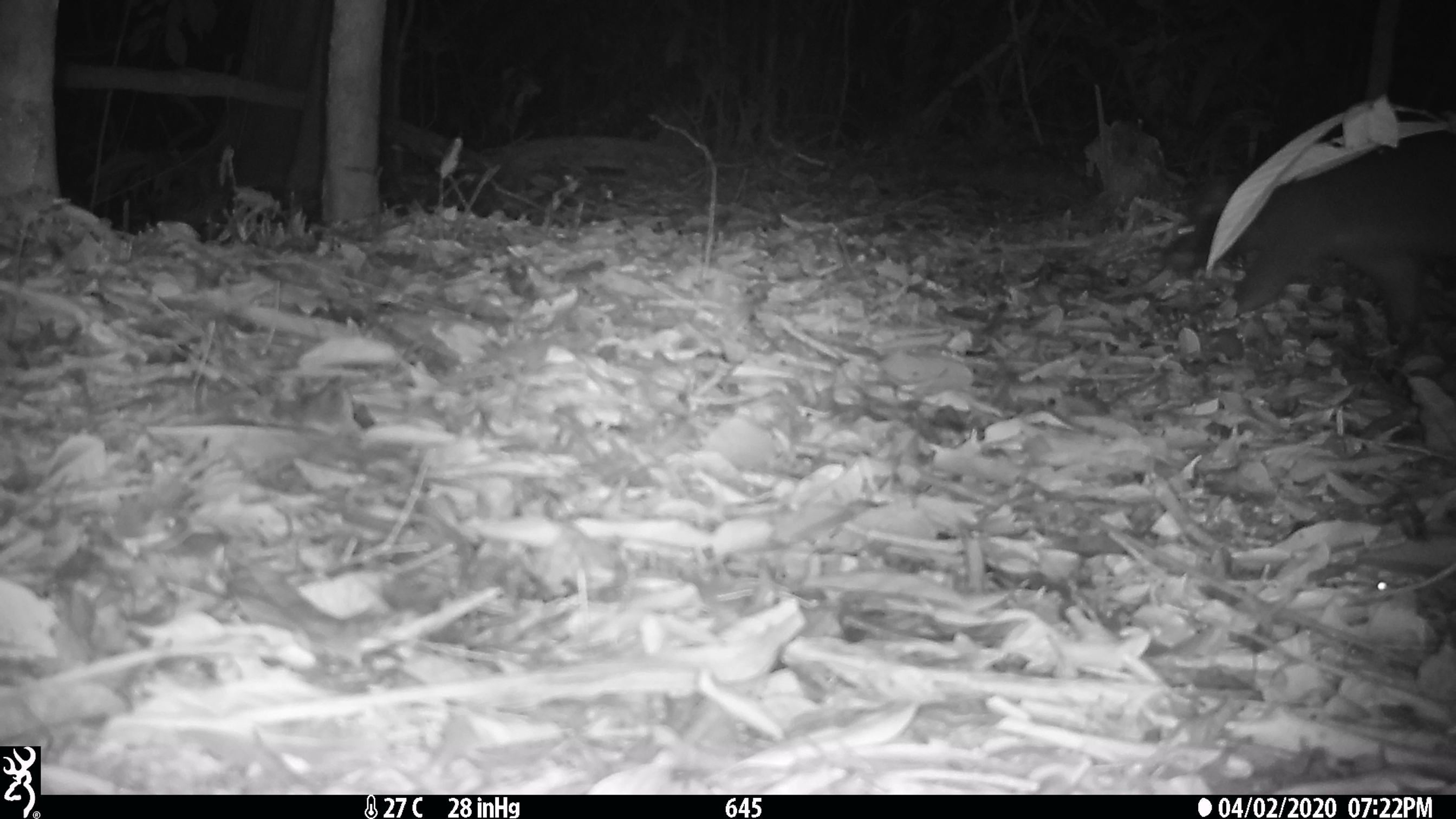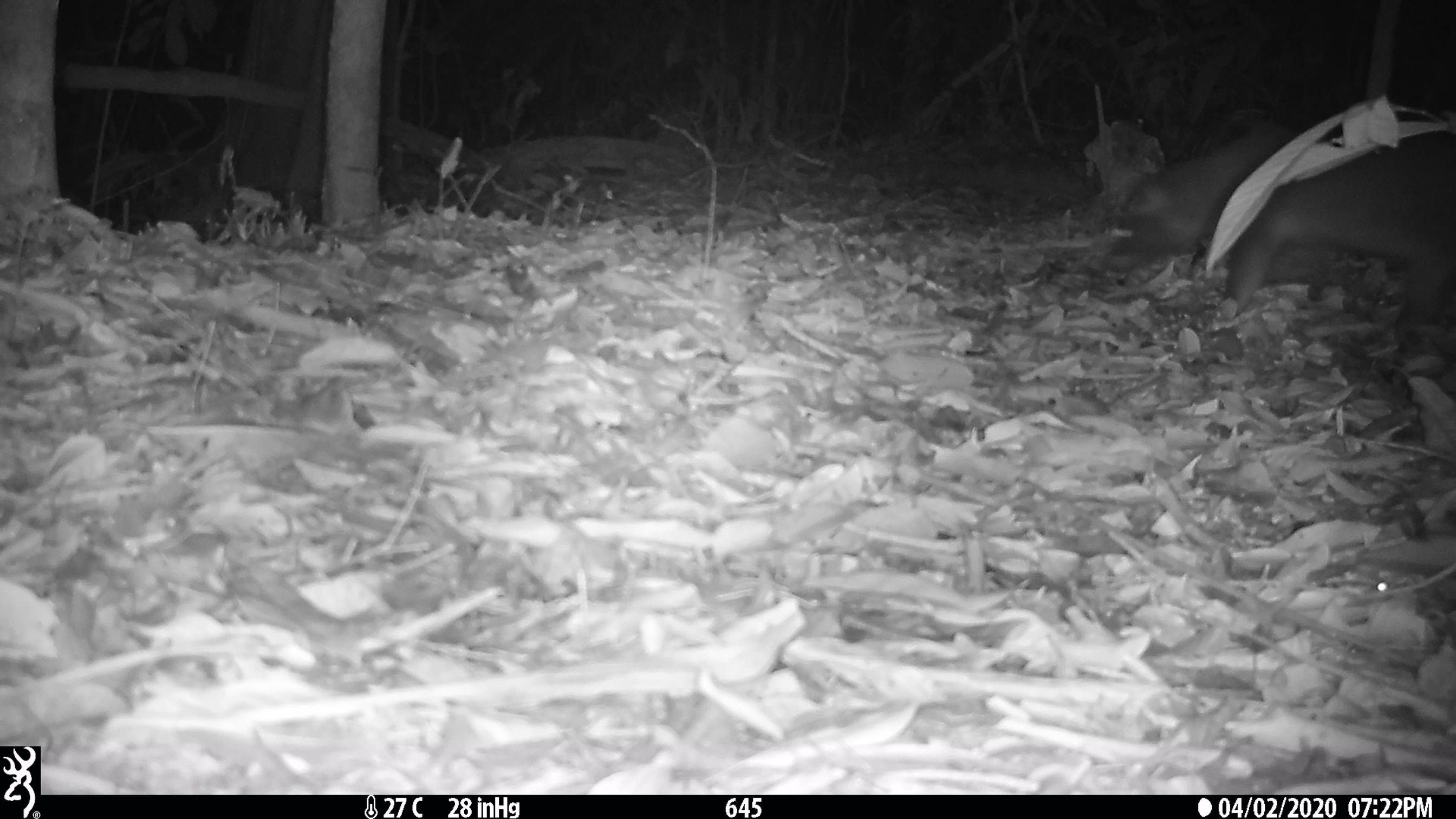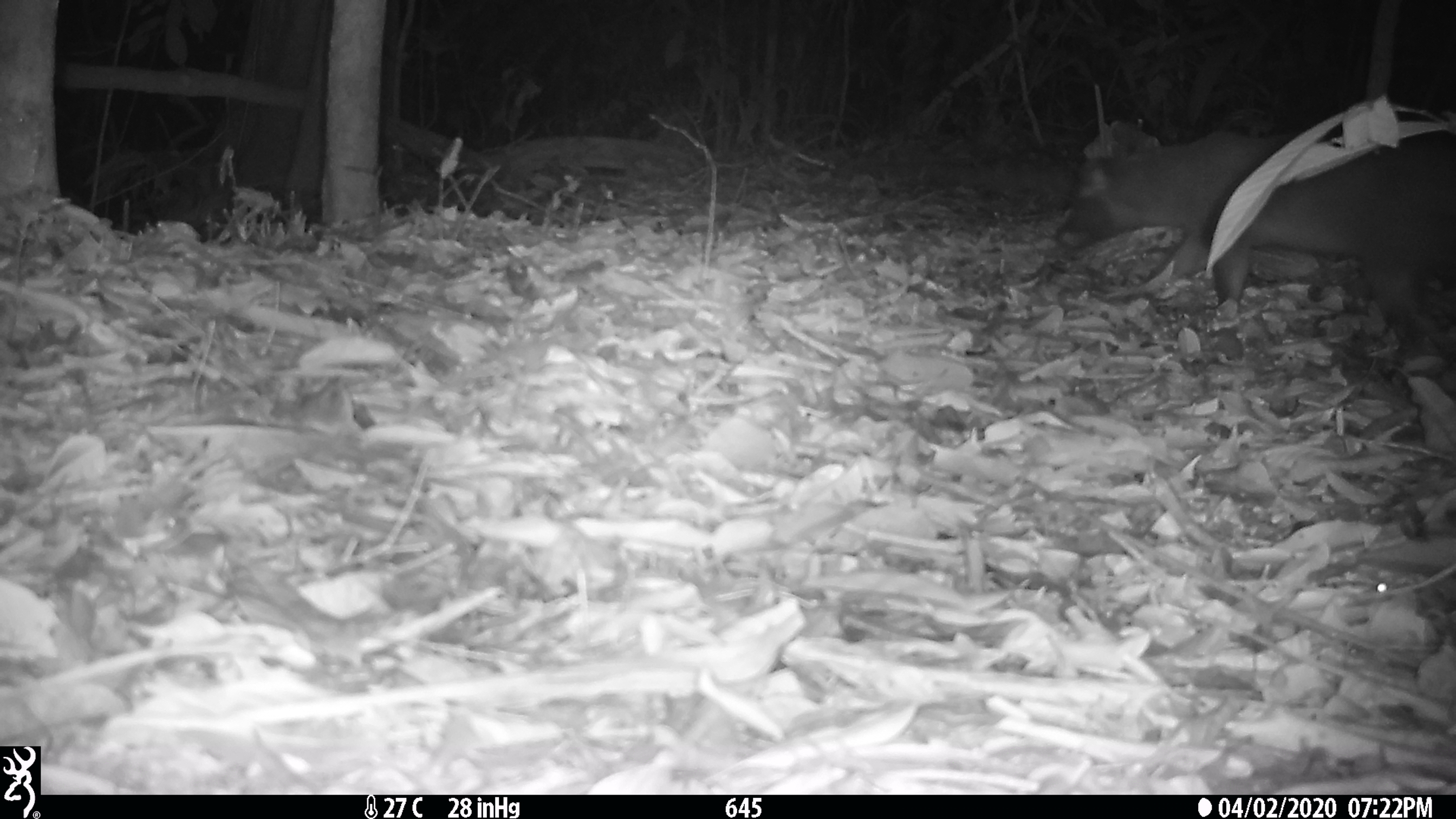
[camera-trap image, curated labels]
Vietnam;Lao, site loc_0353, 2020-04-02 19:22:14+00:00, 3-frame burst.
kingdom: Animalia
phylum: Chordata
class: Mammalia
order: Carnivora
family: Viverridae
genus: Paguma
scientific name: Paguma larvata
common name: masked palm civet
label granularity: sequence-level